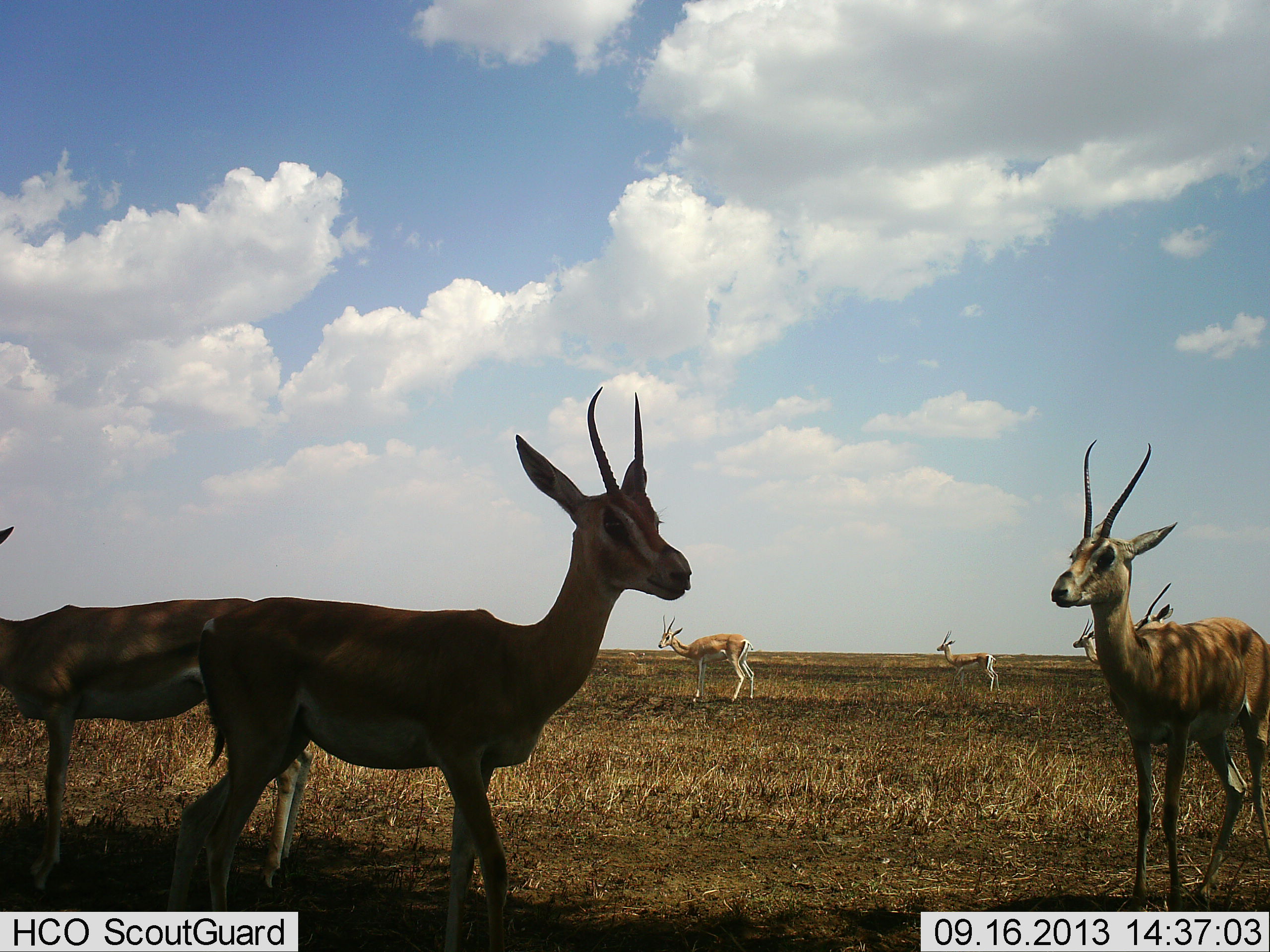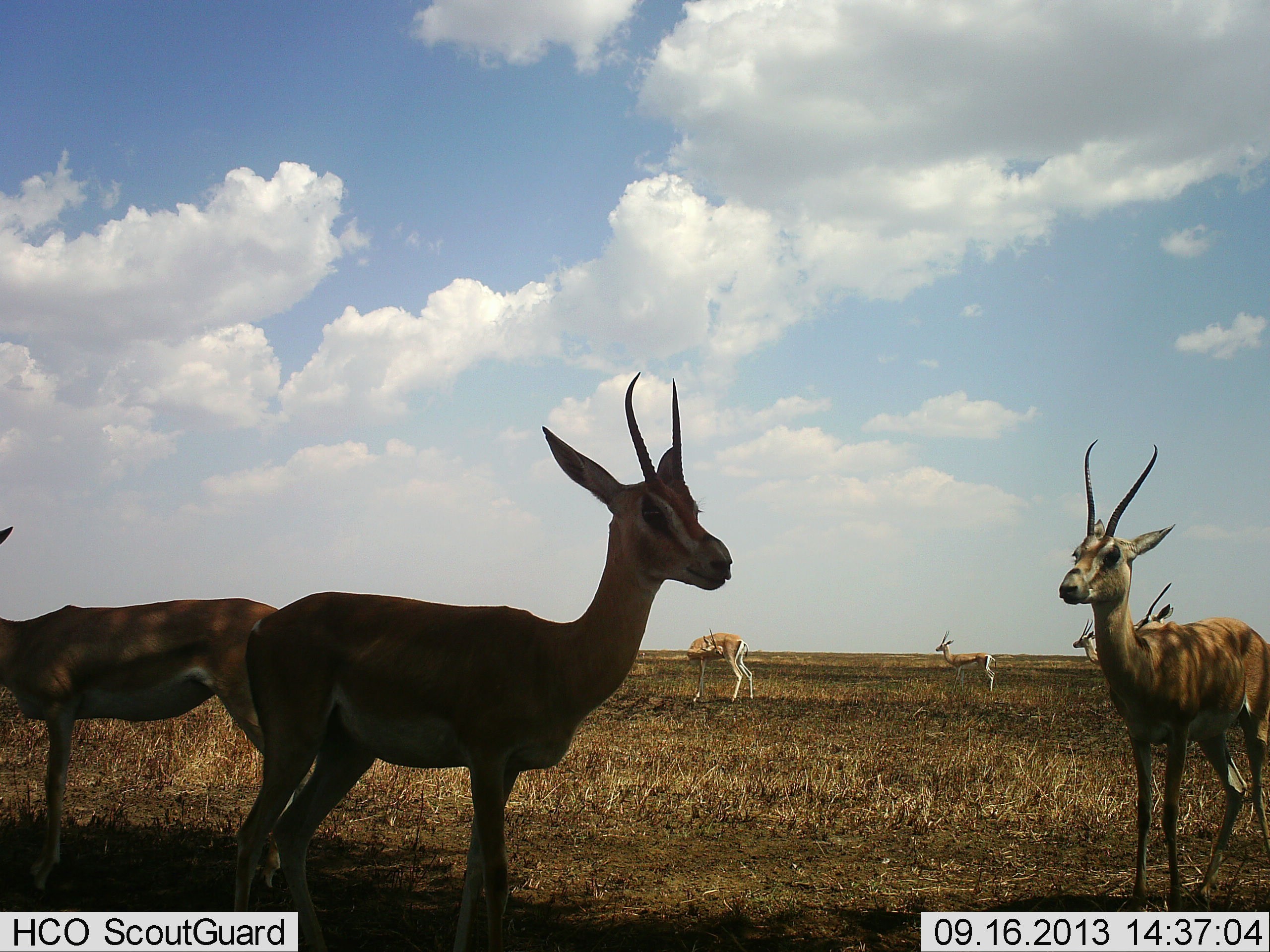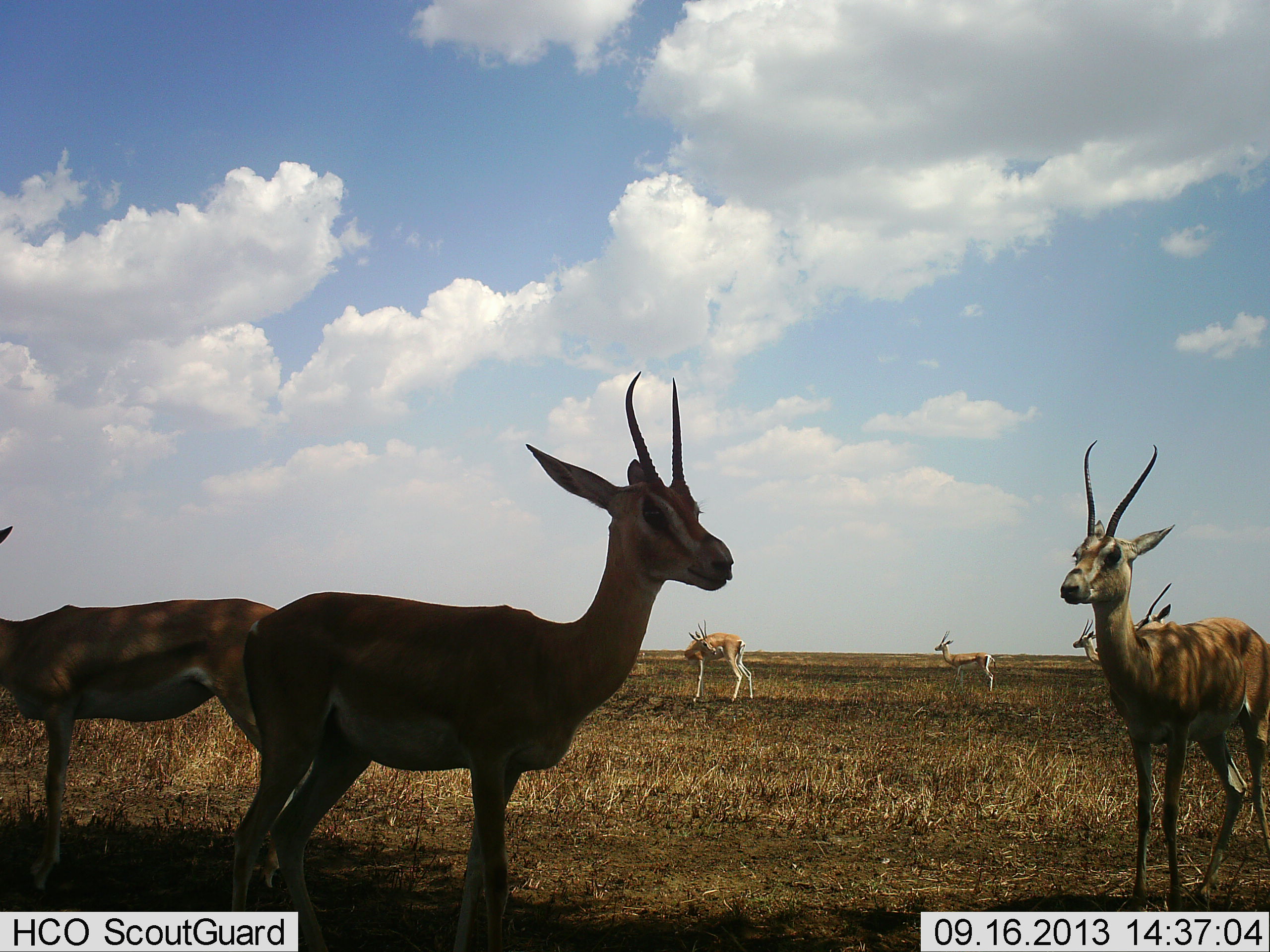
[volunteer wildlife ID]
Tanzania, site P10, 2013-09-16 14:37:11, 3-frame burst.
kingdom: Animalia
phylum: Chordata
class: Mammalia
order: Artiodactyla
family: Bovidae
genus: Nanger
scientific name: Nanger granti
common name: grant's gazelle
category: gazellegrants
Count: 7.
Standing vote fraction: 100%.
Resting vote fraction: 10%.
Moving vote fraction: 0%.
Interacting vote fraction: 0%.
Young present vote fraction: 10%.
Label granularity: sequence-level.